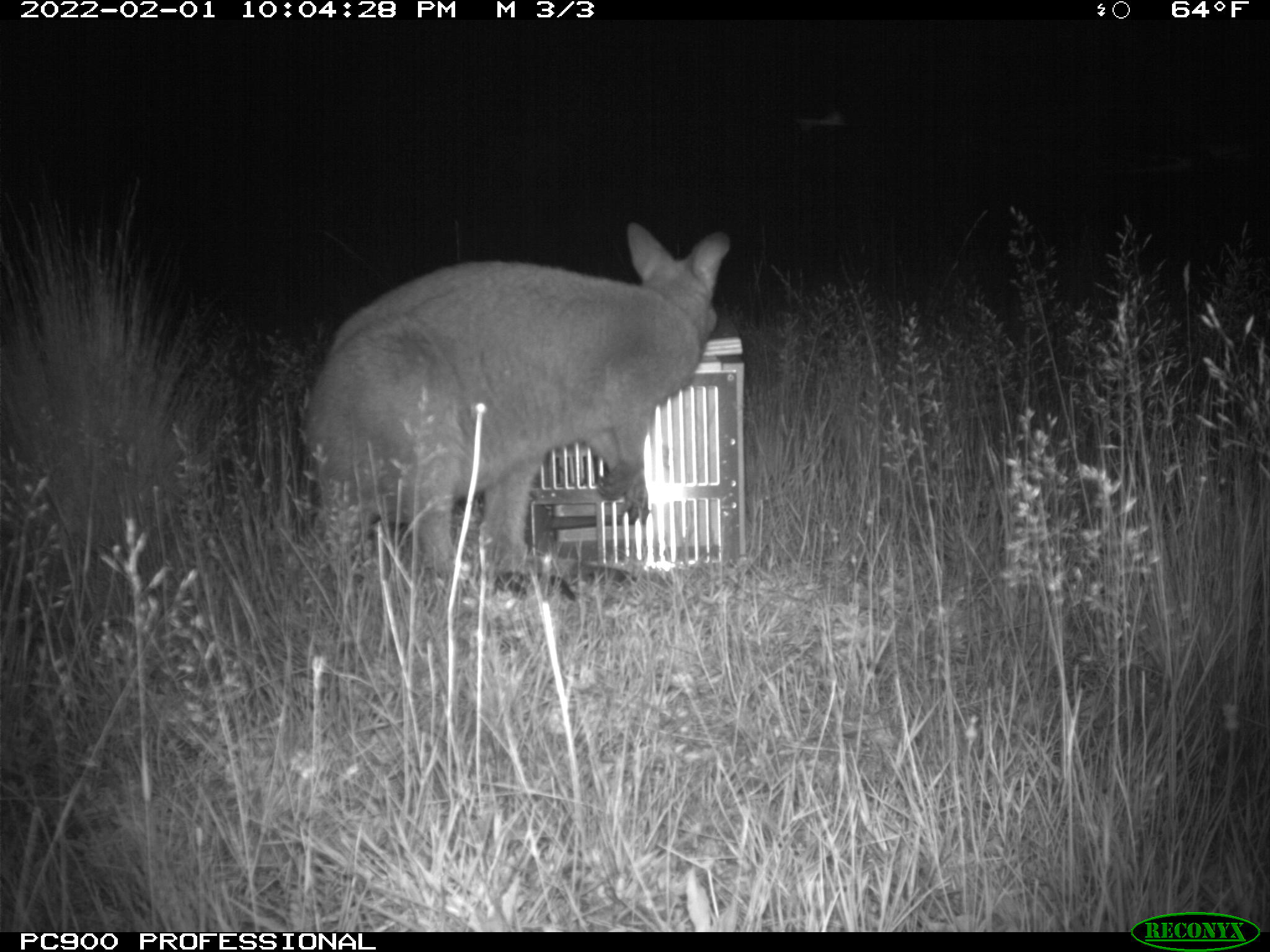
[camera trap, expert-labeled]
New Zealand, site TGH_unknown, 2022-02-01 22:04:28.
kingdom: Animalia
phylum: Chordata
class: Mammalia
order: Diprotodontia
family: Macropodidae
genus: Notamacropus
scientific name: Notamacropus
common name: wallaby